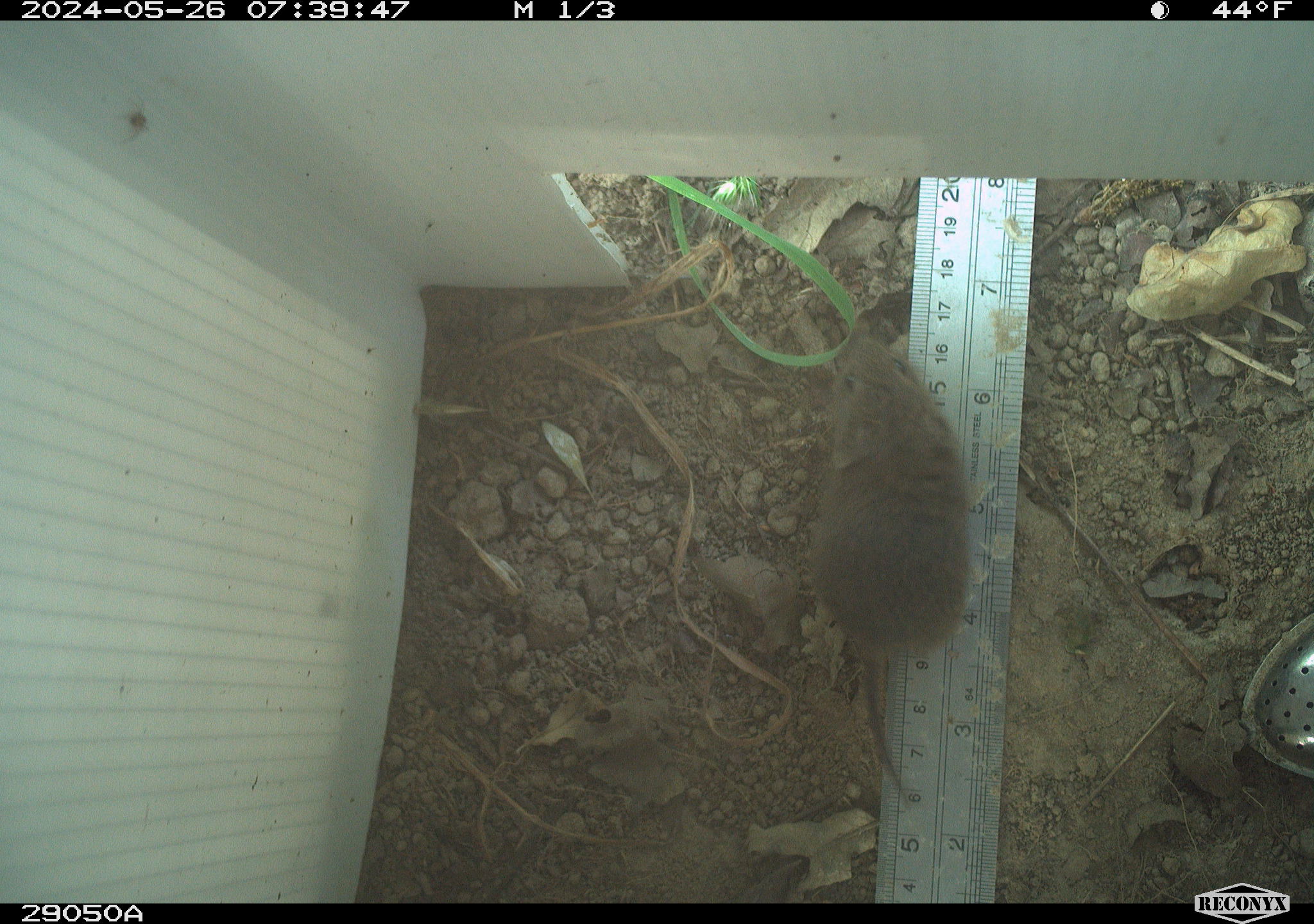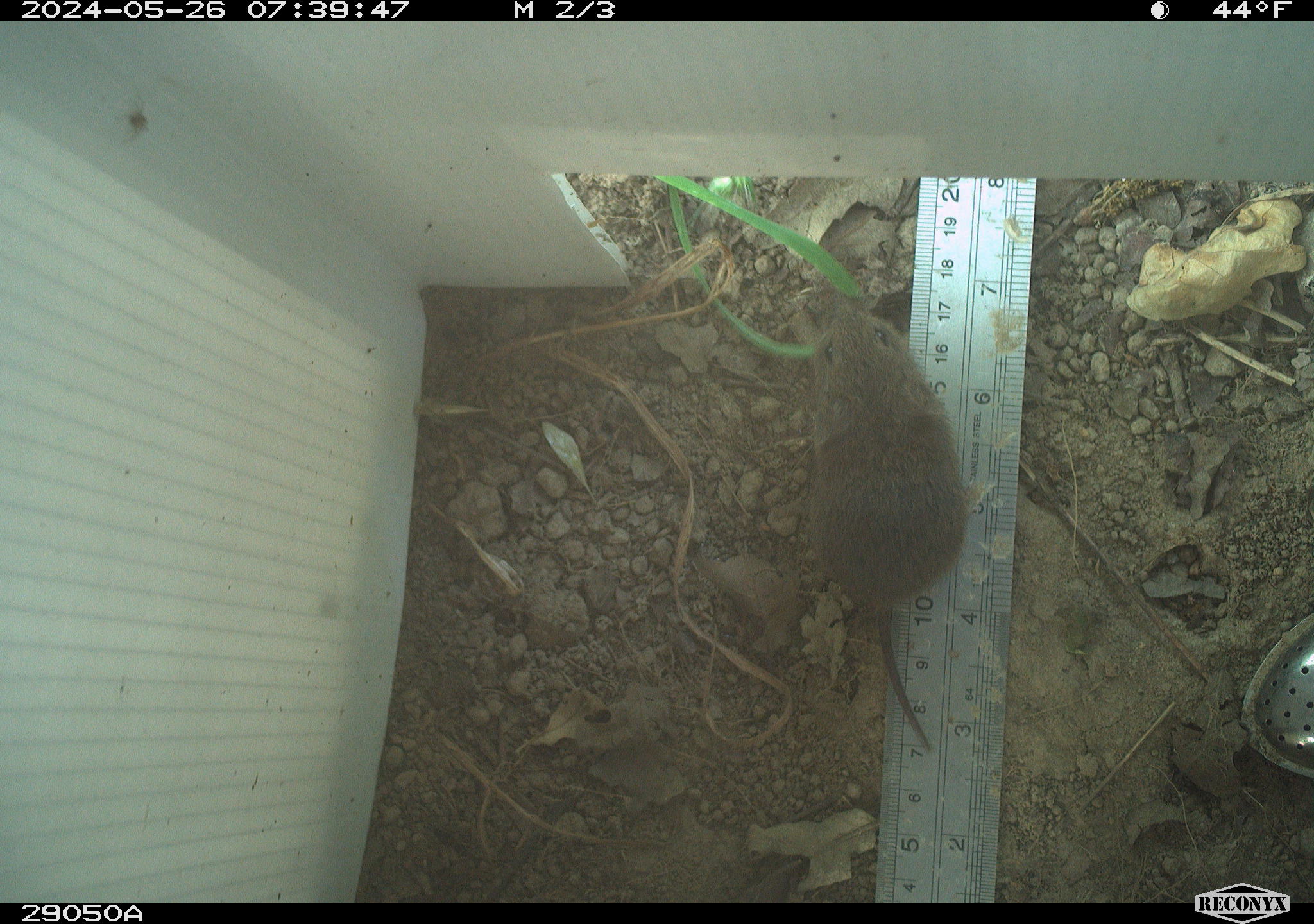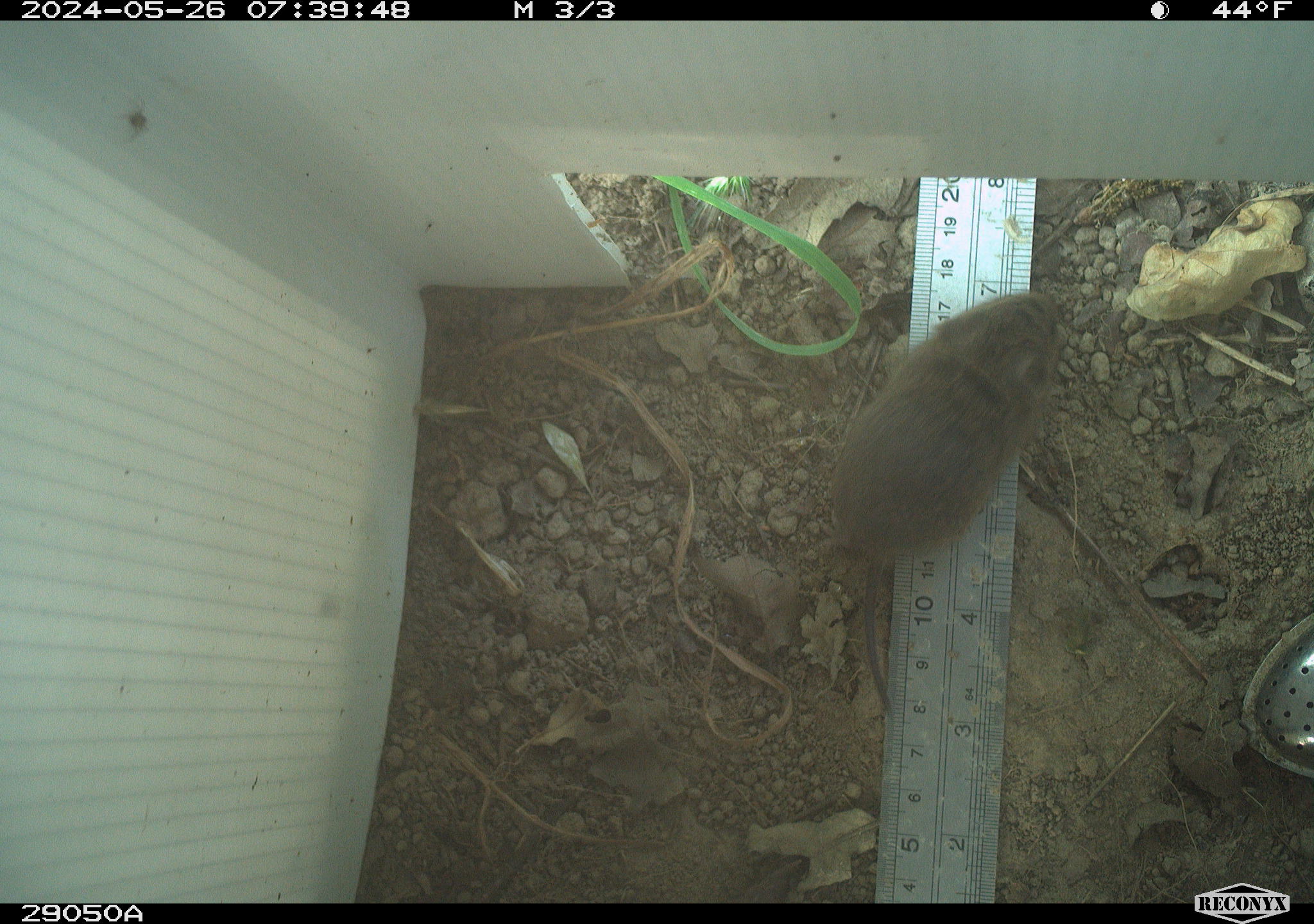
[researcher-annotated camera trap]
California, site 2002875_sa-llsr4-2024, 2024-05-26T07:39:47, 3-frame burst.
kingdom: Animalia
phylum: Chordata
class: Mammalia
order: Rodentia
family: Cricetidae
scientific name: Arvicolinae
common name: voles, lemmings, and muskrats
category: arvicolinae subfamily